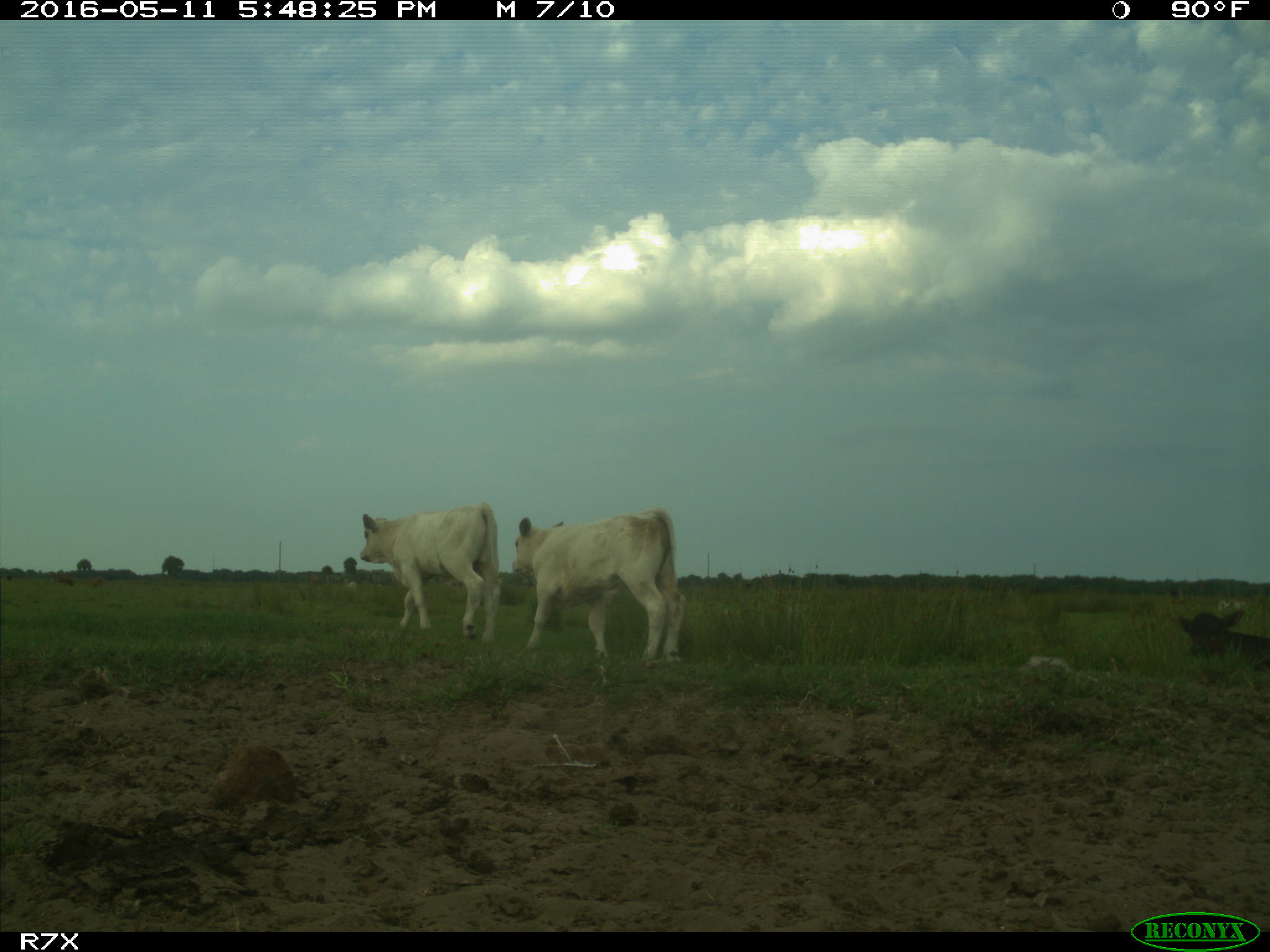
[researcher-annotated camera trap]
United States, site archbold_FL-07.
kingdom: Animalia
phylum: Chordata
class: Mammalia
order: Artiodactyla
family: Bovidae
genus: Bos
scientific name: Bos taurus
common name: domestic cow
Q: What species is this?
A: Bos taurus (domestic cow).